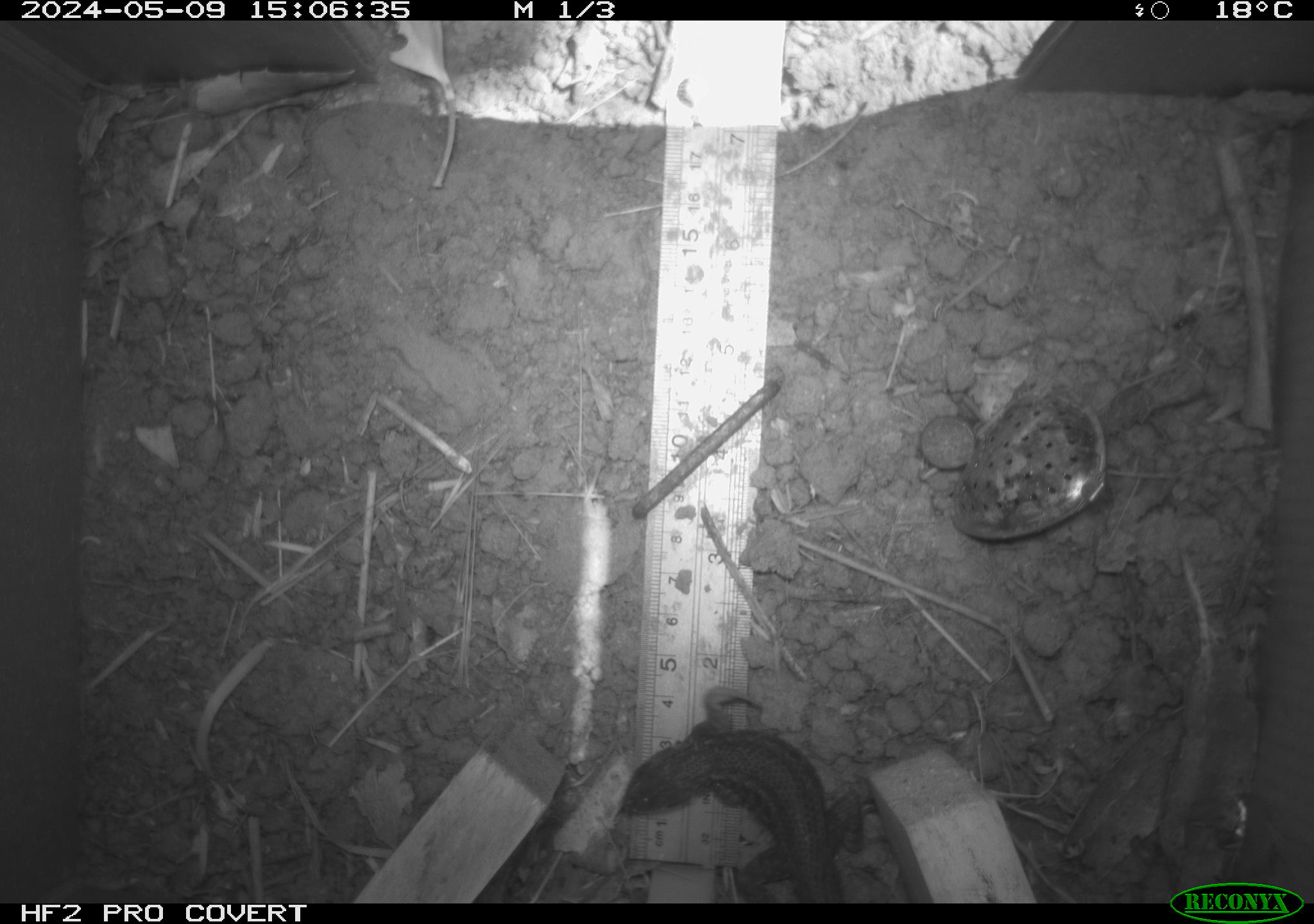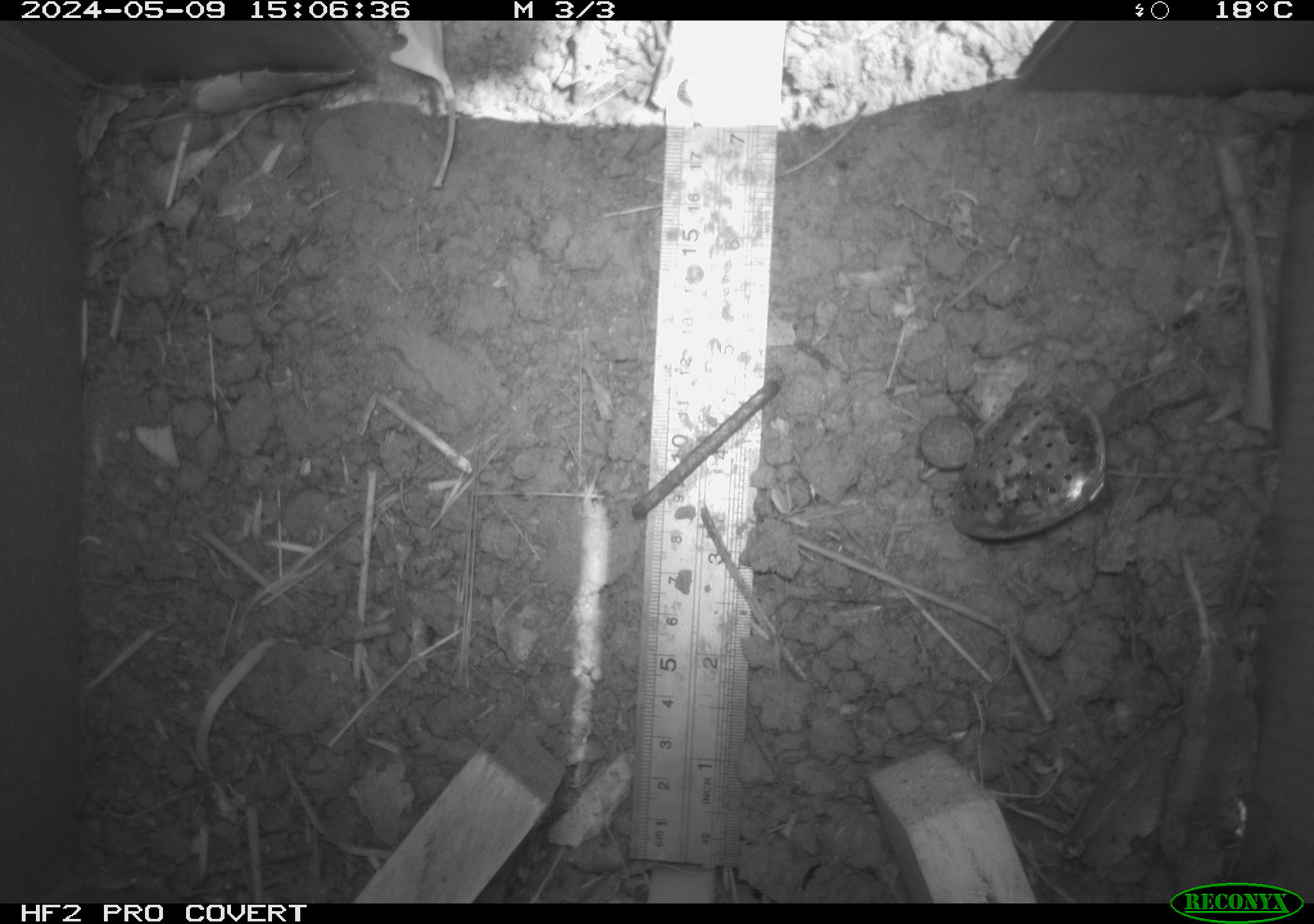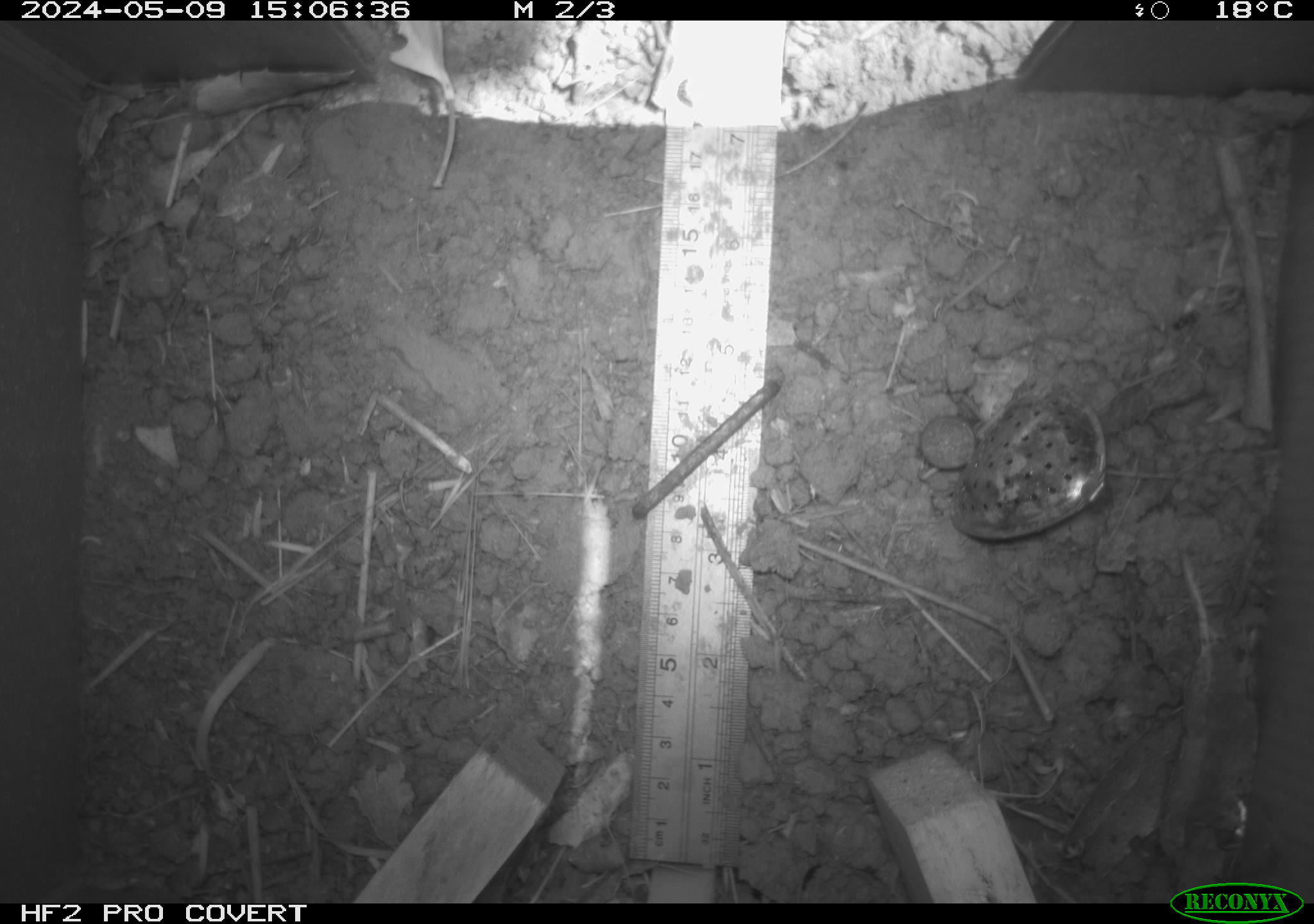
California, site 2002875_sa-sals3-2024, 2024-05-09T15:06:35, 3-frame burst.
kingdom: Animalia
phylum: Chordata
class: Reptilia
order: Squamata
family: Phrynosomatidae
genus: Sceloporus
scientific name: Sceloporus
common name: spiny lizards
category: sceloporus species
Sceloporus species (spiny lizards) (Sceloporus).